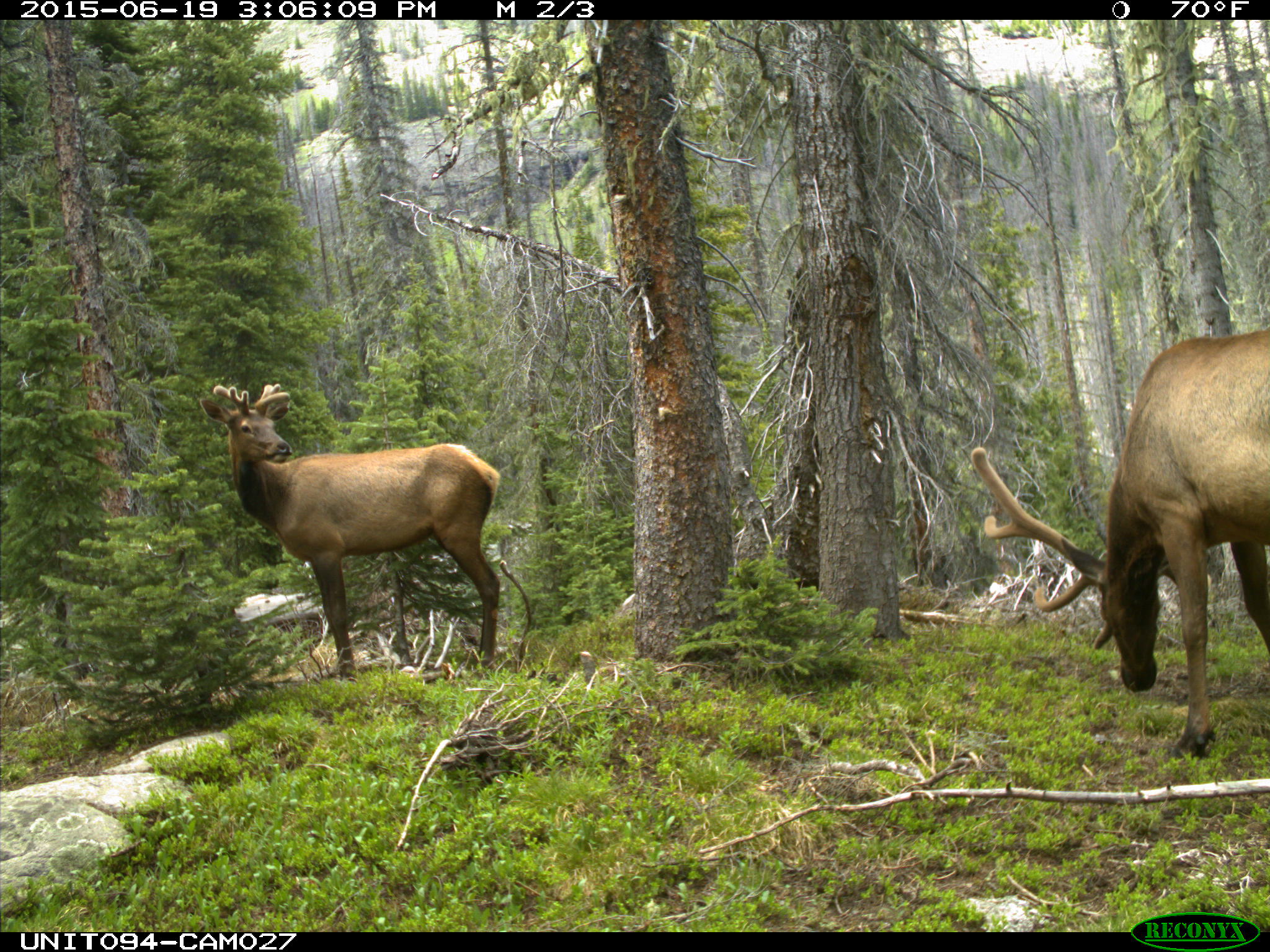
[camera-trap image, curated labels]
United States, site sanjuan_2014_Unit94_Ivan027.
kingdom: Animalia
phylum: Chordata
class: Mammalia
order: Artiodactyla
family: Cervidae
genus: Cervus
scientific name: Cervus elaphus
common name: red deer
Cervus elaphus (red deer).